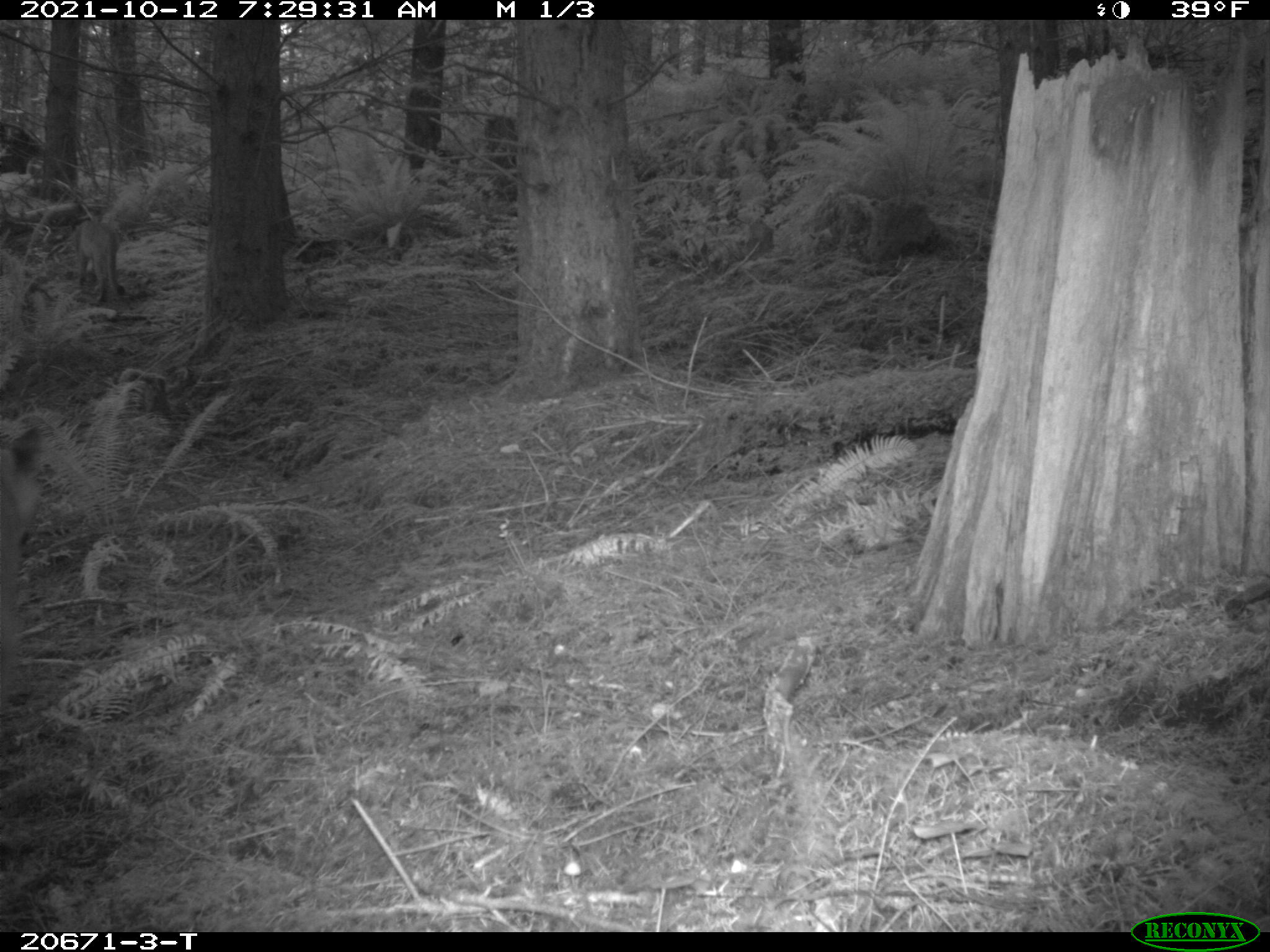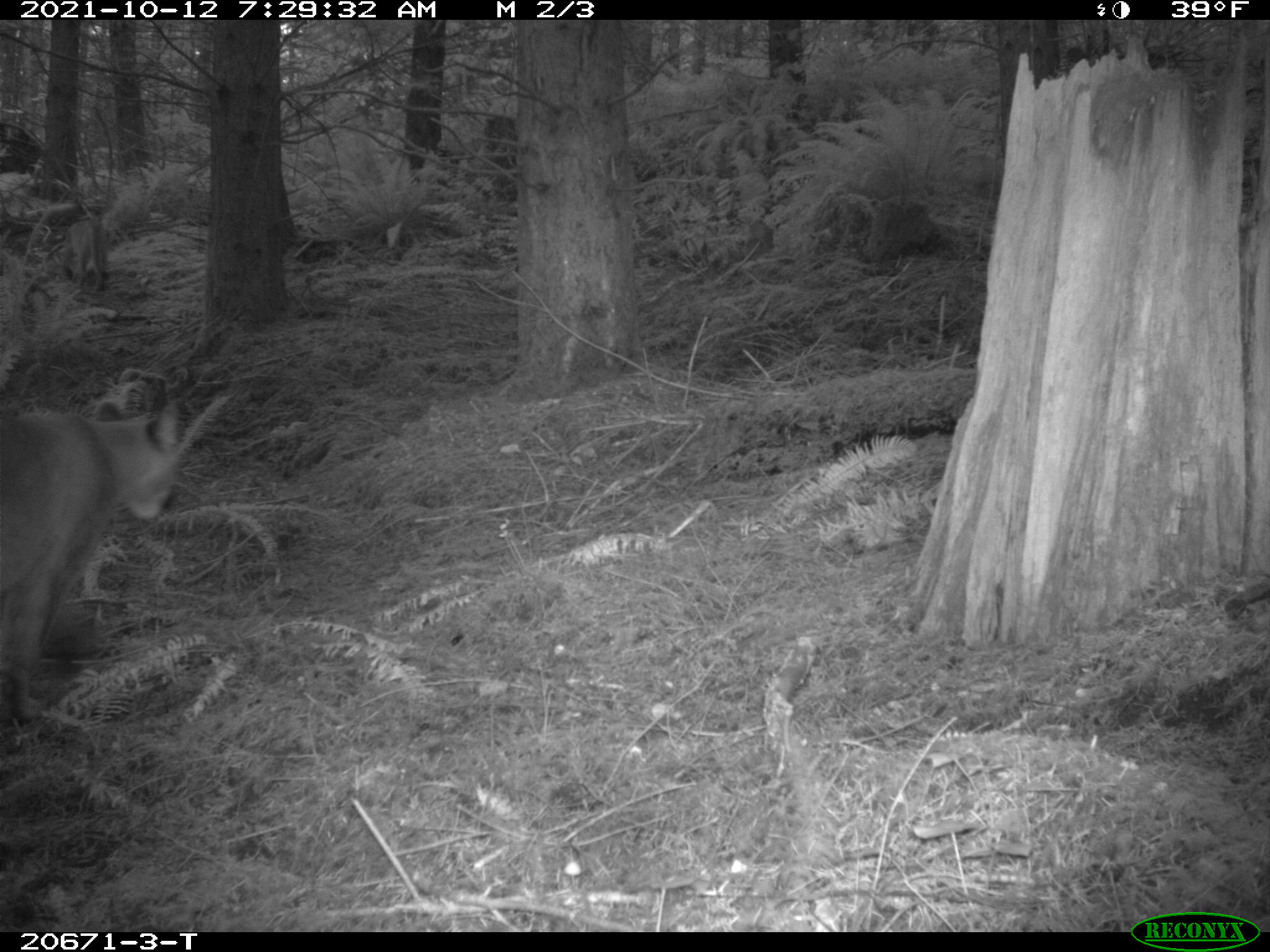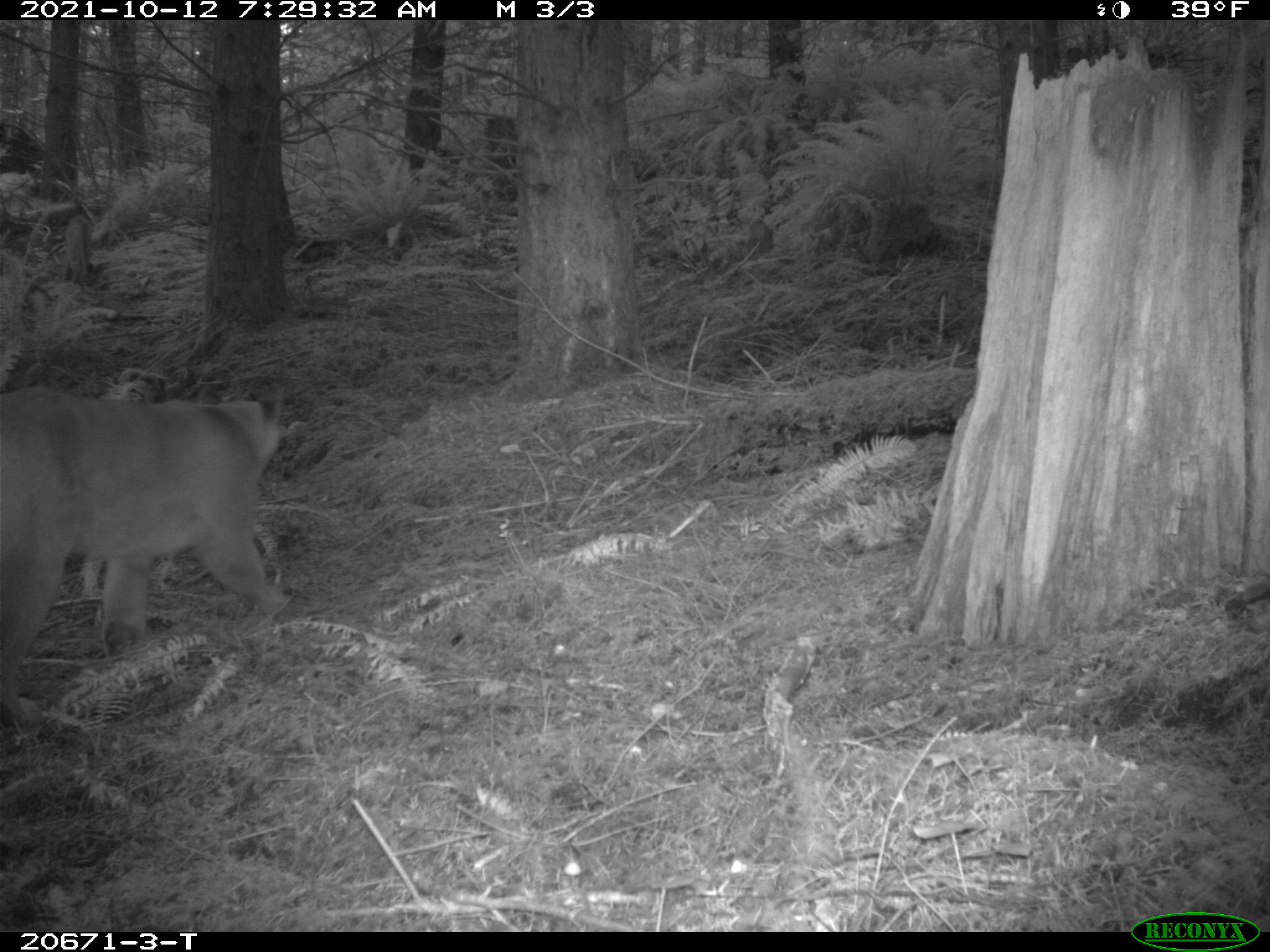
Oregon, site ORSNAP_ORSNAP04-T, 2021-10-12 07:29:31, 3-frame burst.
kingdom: Animalia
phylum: Chordata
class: Mammalia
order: Carnivora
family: Felidae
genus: Puma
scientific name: Puma concolor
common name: cougar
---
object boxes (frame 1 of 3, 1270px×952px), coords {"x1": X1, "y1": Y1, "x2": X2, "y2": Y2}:
cougar: {"x1": 6, "y1": 421, "x2": 93, "y2": 709}; {"x1": 53, "y1": 224, "x2": 136, "y2": 312}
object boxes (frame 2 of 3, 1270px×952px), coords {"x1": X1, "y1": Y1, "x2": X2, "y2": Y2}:
cougar: {"x1": 1, "y1": 400, "x2": 206, "y2": 732}; {"x1": 54, "y1": 206, "x2": 120, "y2": 311}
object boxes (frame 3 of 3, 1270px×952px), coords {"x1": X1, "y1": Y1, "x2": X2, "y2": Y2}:
cougar: {"x1": 0, "y1": 385, "x2": 322, "y2": 689}; {"x1": 48, "y1": 208, "x2": 113, "y2": 295}